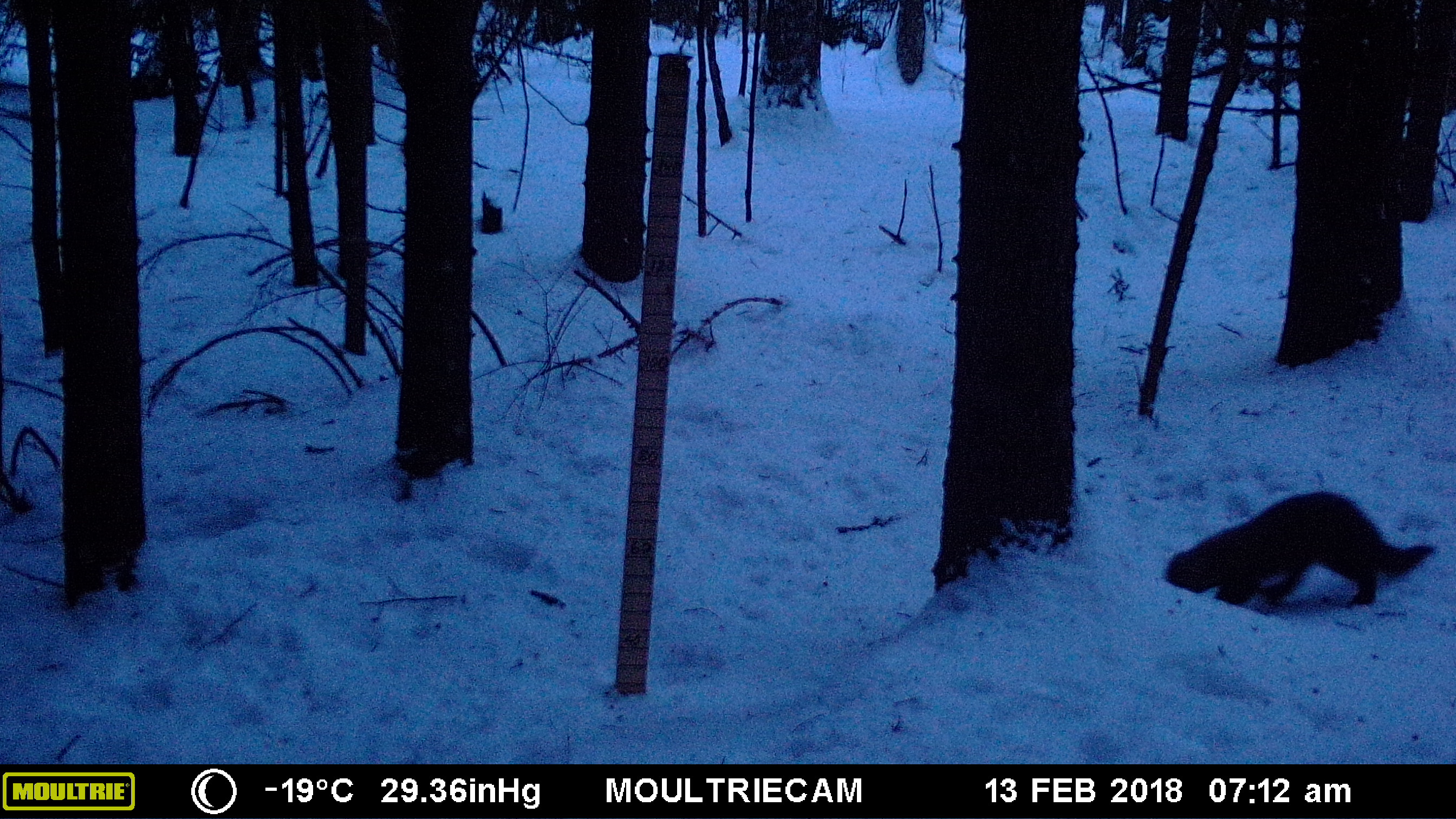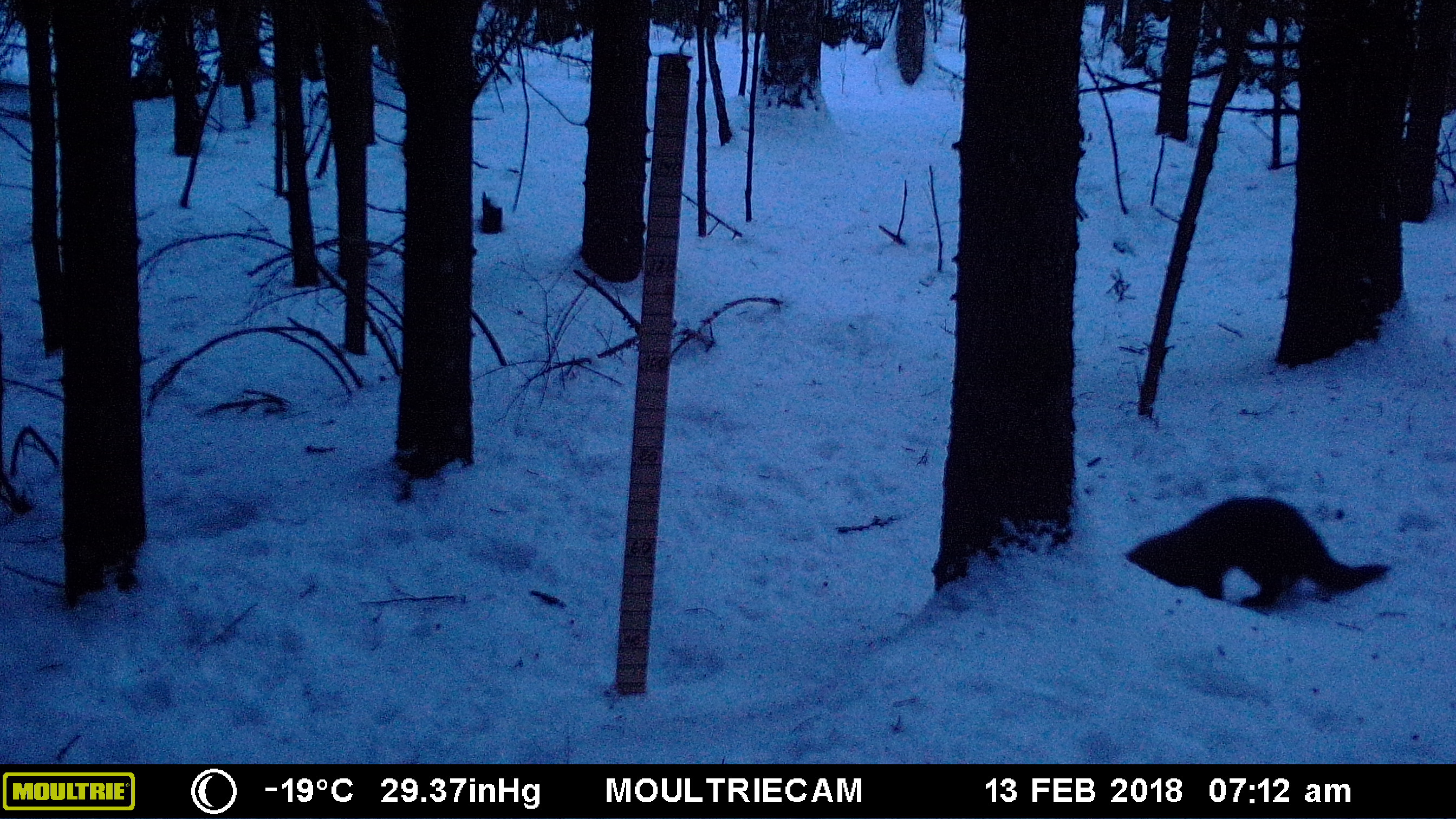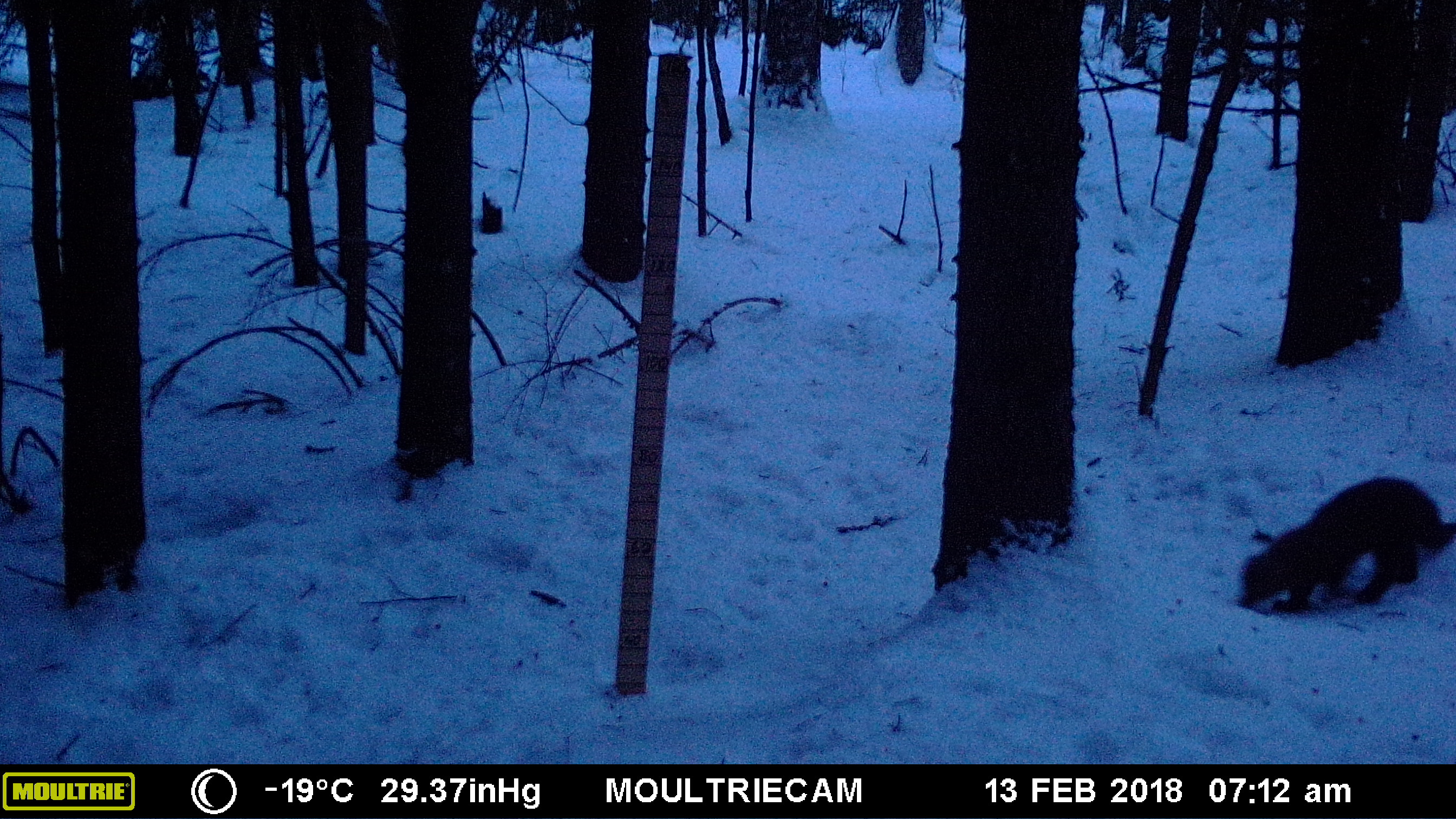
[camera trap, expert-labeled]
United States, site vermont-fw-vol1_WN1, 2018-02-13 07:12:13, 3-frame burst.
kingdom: Animalia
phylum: Chordata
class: Mammalia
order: Carnivora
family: Mustelidae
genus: Pekania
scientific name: Pekania pennanti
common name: fisher